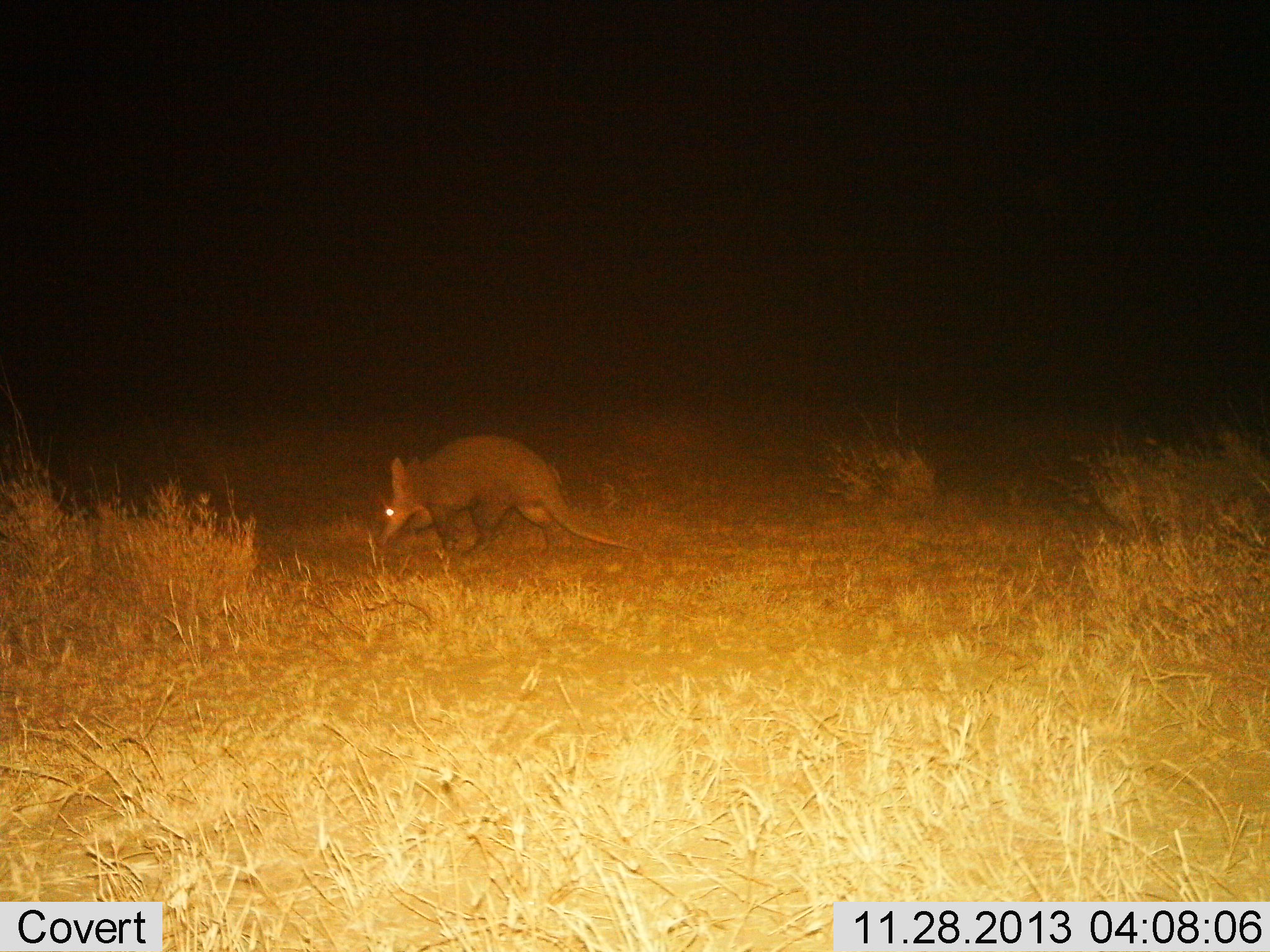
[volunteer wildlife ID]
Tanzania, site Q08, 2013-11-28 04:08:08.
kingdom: Animalia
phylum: Chordata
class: Mammalia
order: Tubulidentata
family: Orycteropodidae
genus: Orycteropus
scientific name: Orycteropus afer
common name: aardvark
Aardvark (Orycteropus afer), count 1. Behavior (volunteer vote fractions): standing 30%, resting 0%, moving 40%, interacting 0%. Young present (vote fraction): 0%. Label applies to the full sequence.